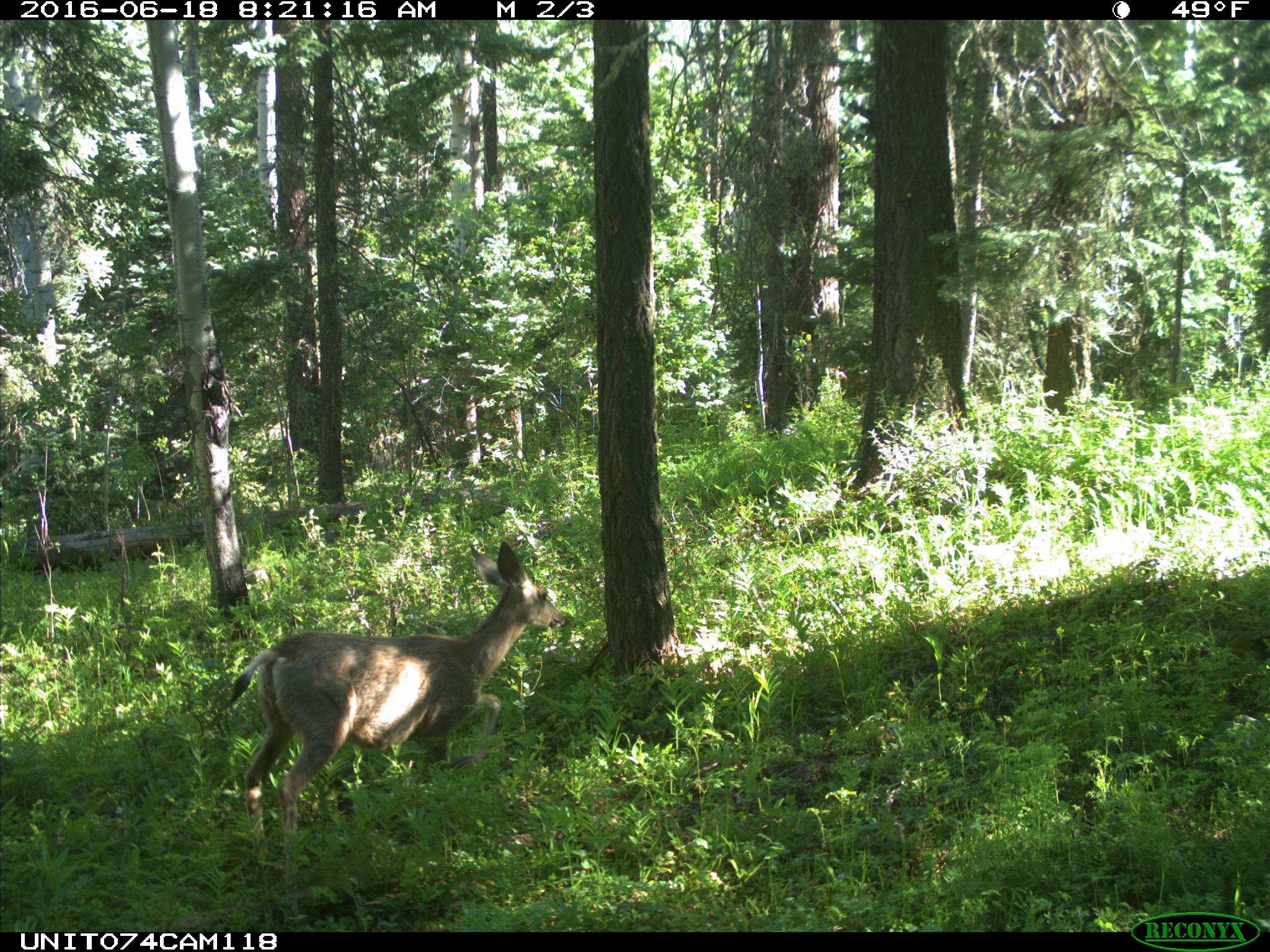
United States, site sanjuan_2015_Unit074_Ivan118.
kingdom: Animalia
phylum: Chordata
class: Mammalia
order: Artiodactyla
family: Cervidae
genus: Odocoileus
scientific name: Odocoileus hemionus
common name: mule deer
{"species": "Odocoileus hemionus (mule deer)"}